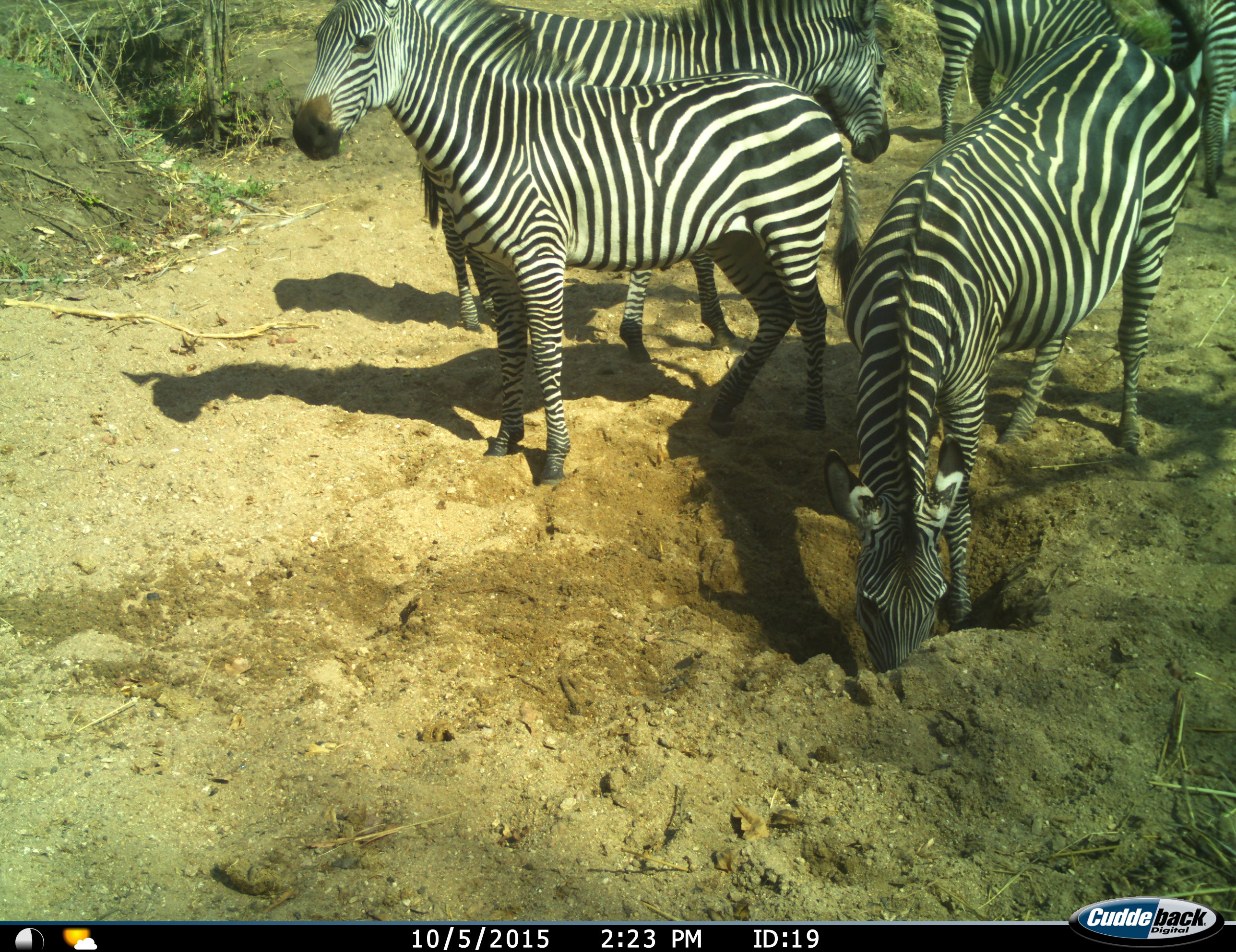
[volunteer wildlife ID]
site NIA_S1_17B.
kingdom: Animalia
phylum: Chordata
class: Mammalia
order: Perissodactyla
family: Equidae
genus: Equus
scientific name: Equus quagga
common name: plains zebra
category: zebraplains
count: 5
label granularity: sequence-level